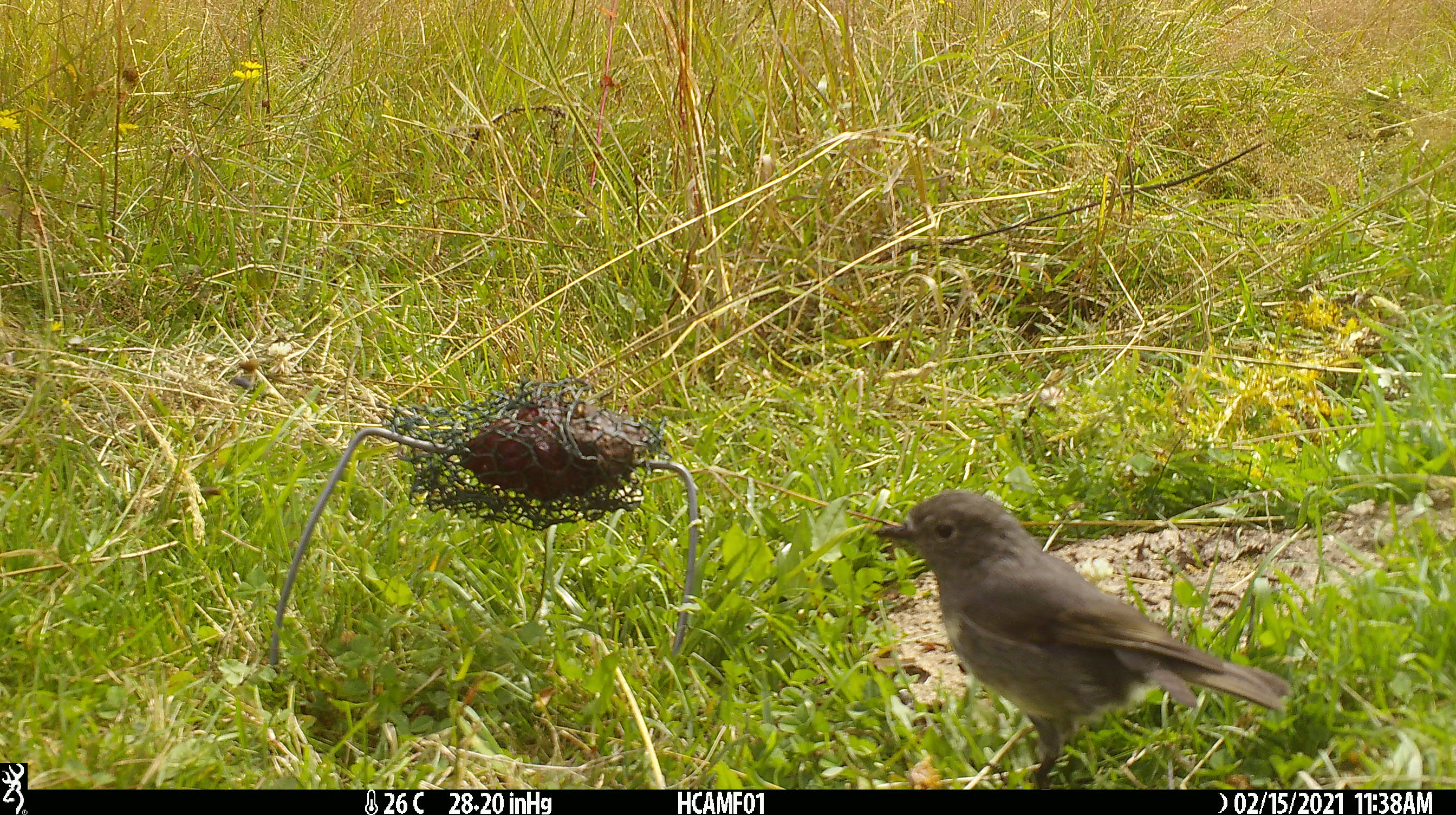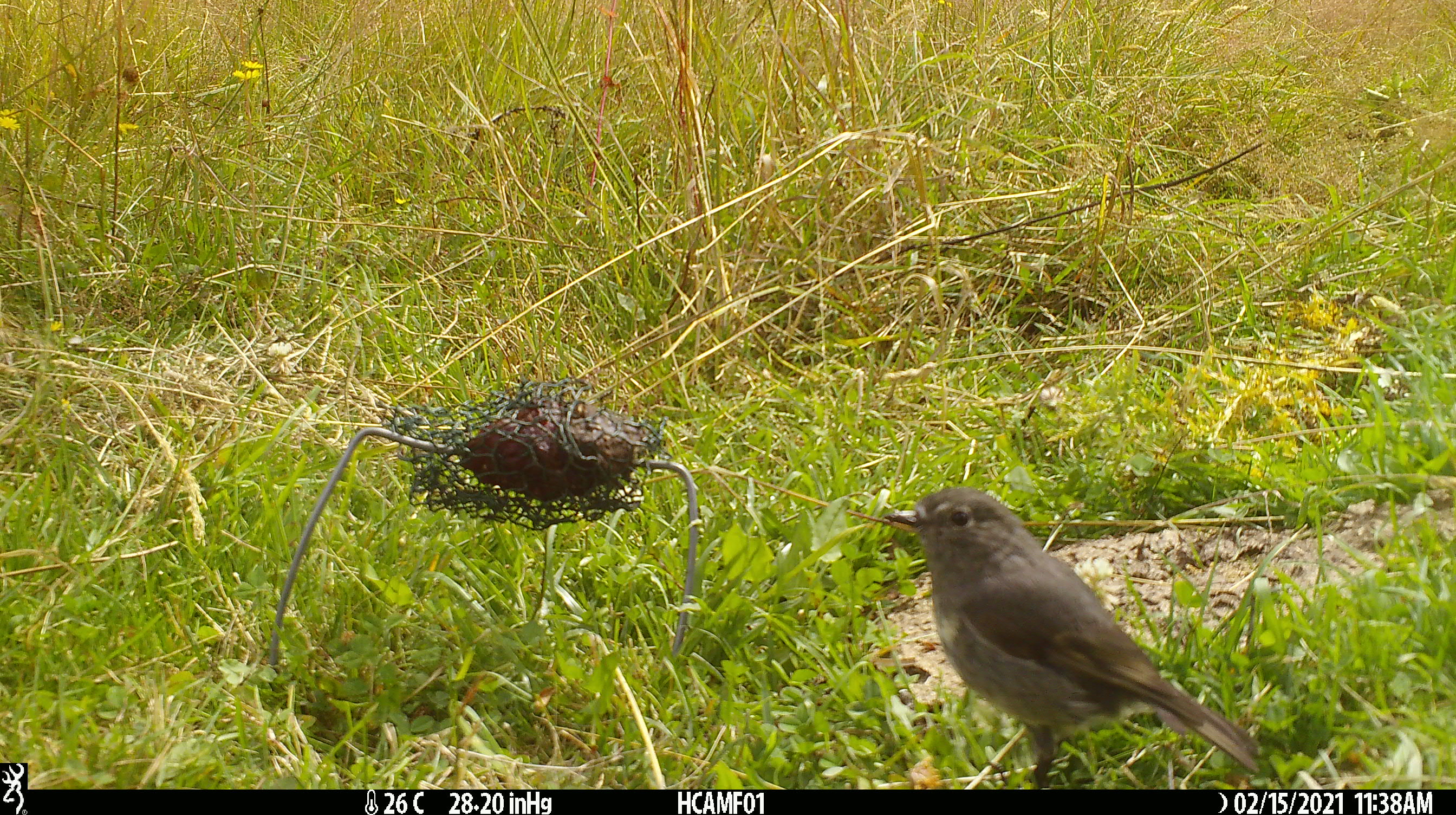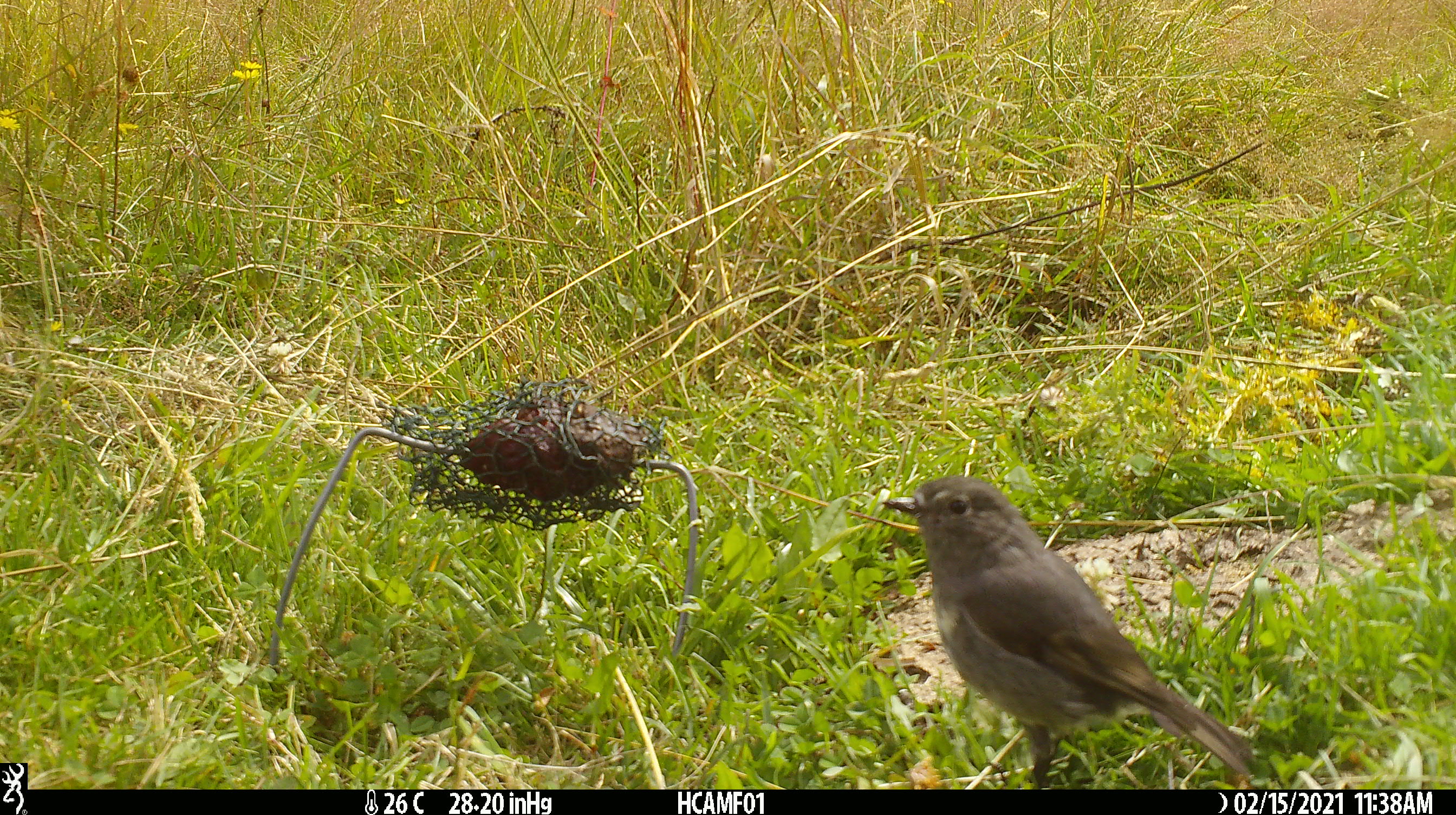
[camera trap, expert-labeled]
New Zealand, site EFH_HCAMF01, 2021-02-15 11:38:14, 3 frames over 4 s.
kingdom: Animalia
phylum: Chordata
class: Aves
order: Passeriformes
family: Petroicidae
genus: Petroica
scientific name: Petroica australis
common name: new zealand robin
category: robin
Robin (new zealand robin) (Petroica australis).